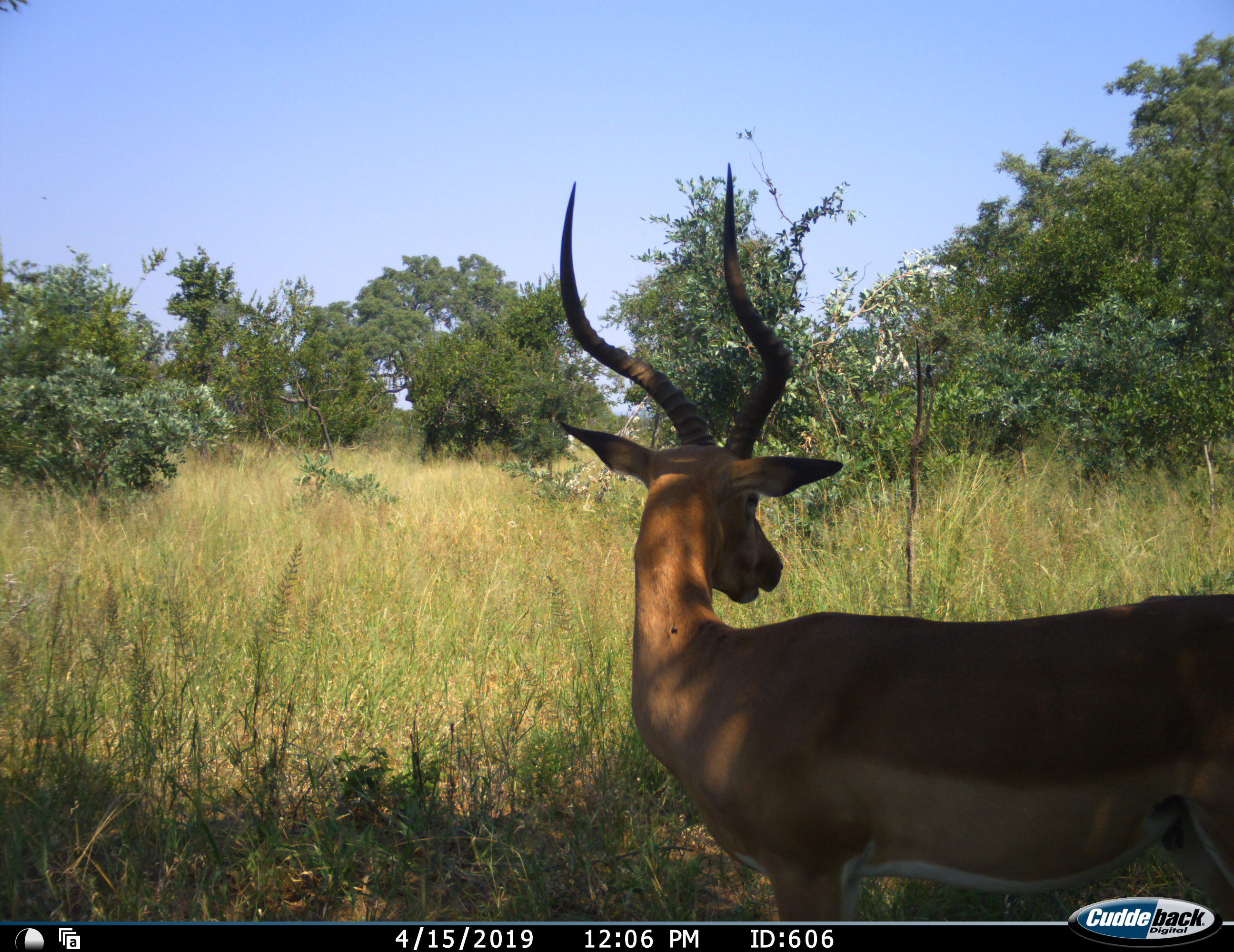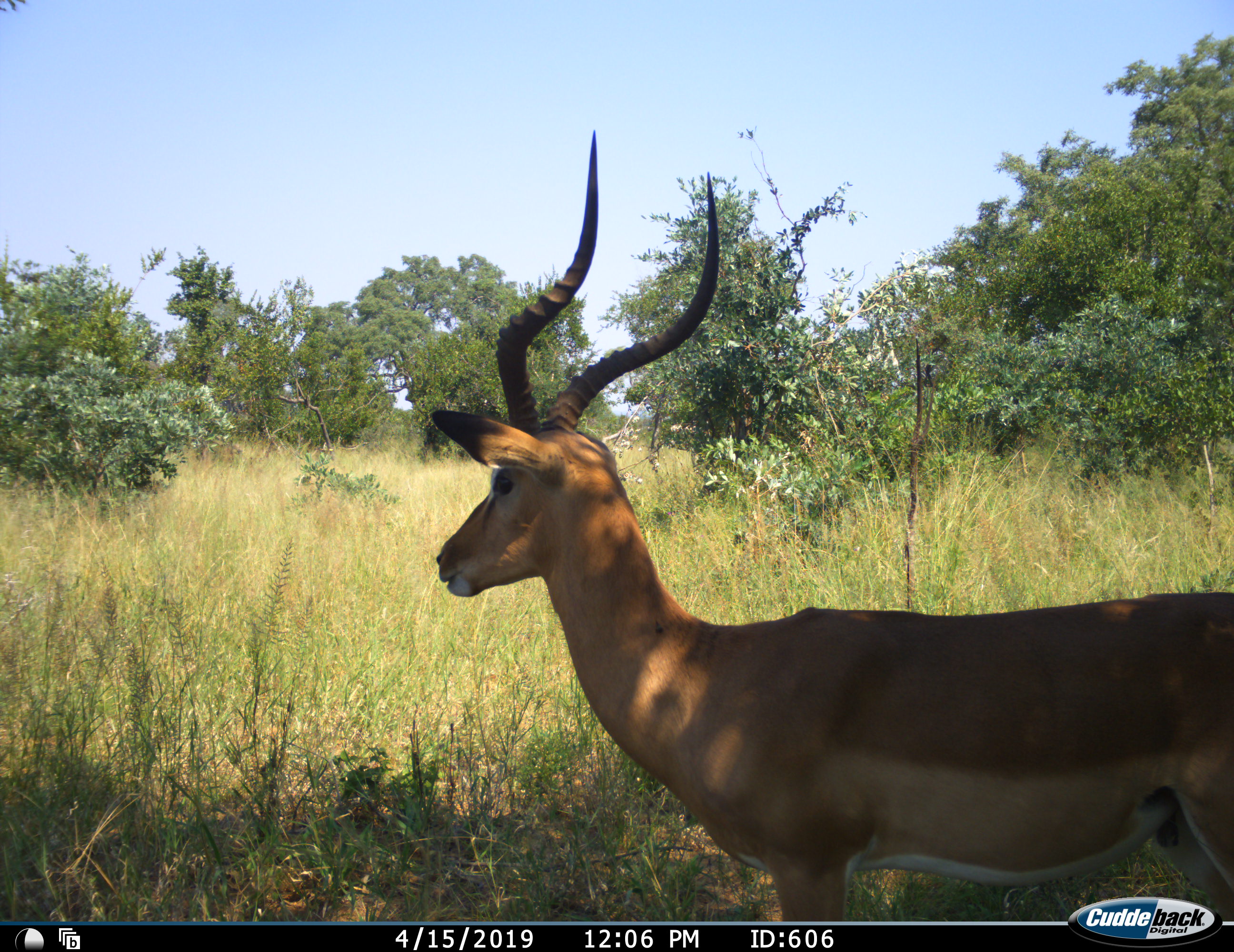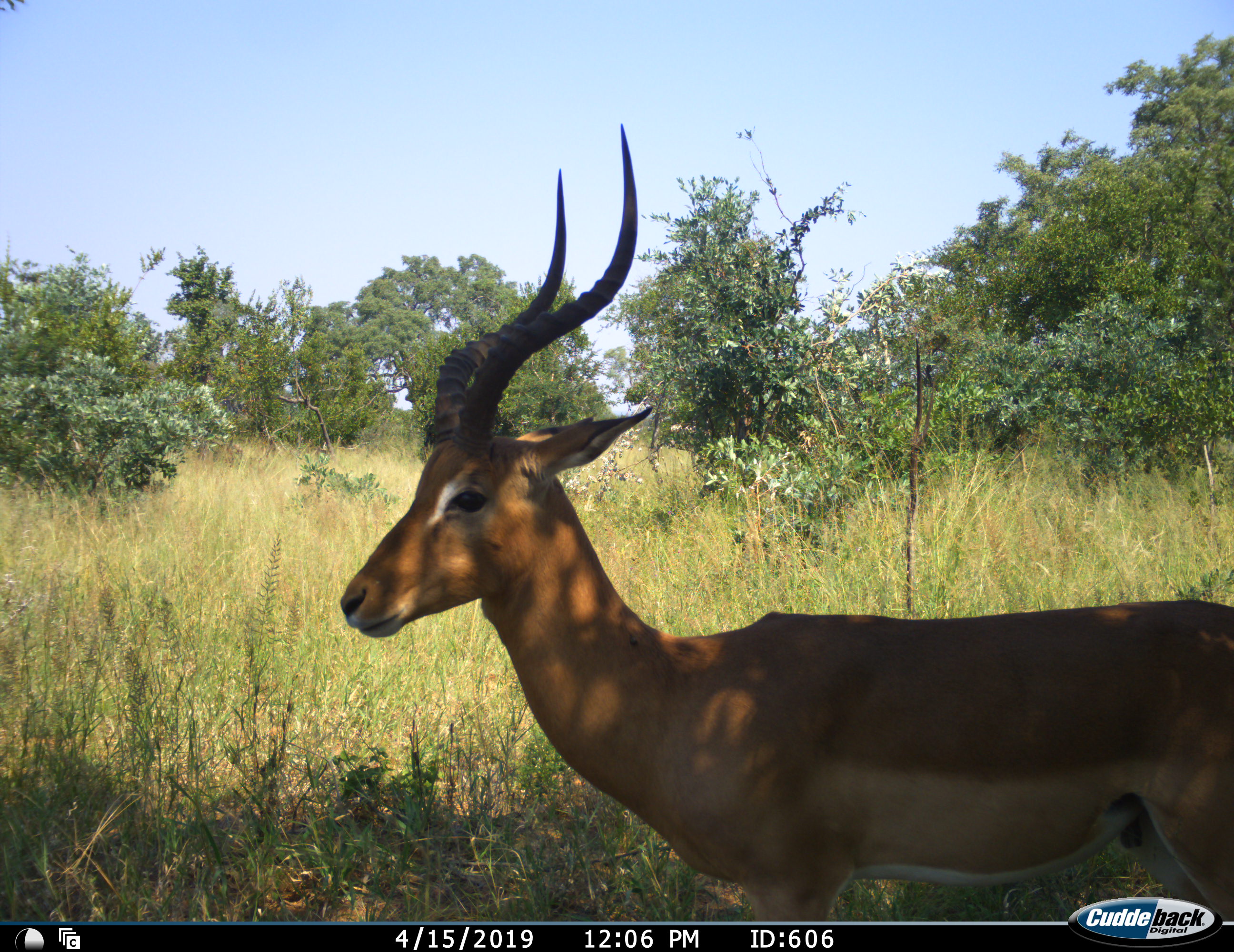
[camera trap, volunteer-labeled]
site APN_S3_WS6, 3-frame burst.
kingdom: Animalia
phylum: Chordata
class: Mammalia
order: Artiodactyla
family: Bovidae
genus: Aepyceros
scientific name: Aepyceros melampus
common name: impala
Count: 1.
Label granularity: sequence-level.